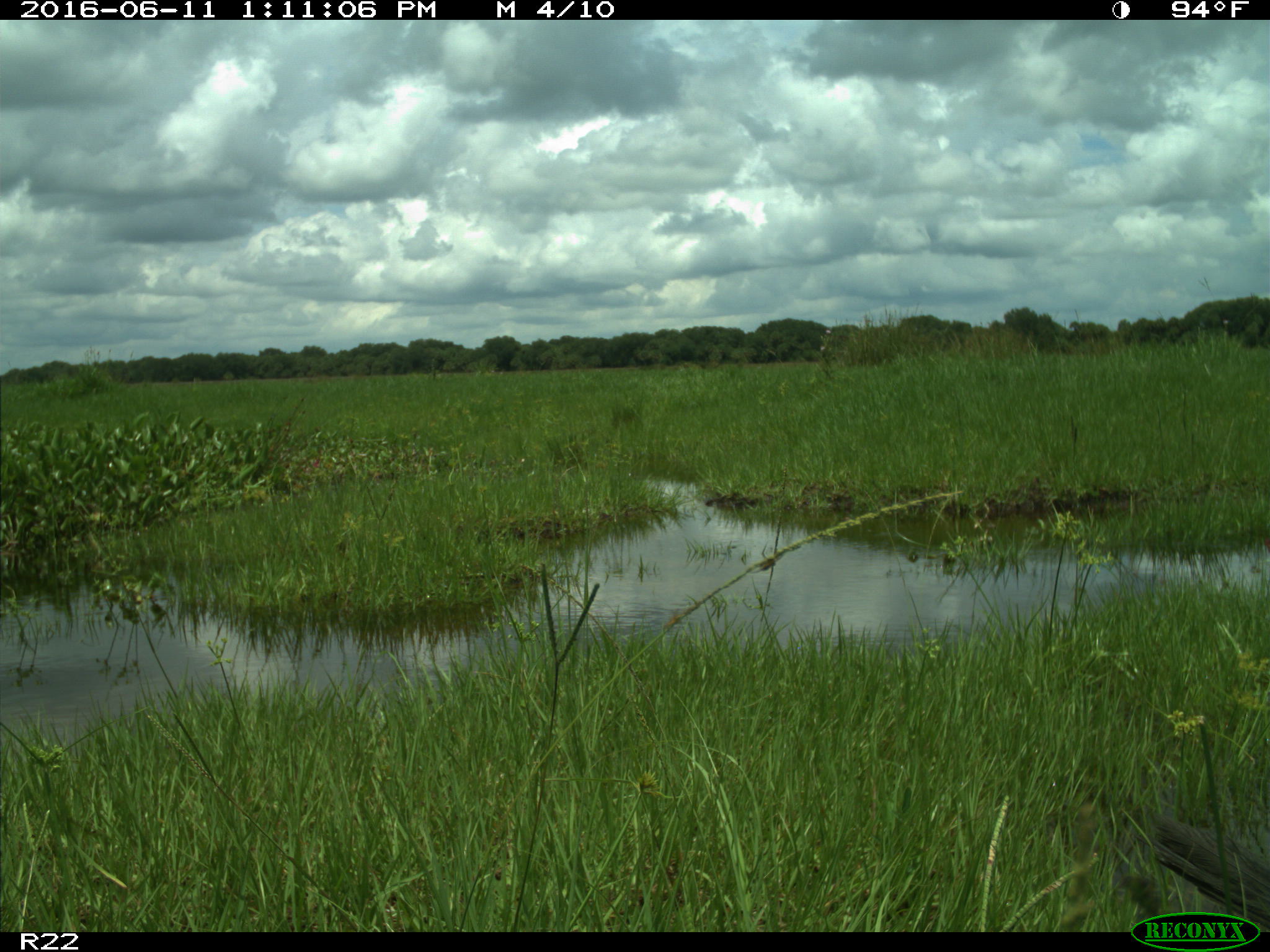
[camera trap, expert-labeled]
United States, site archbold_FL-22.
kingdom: Animalia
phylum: Chordata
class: Aves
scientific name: Aves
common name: birds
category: unidentified bird